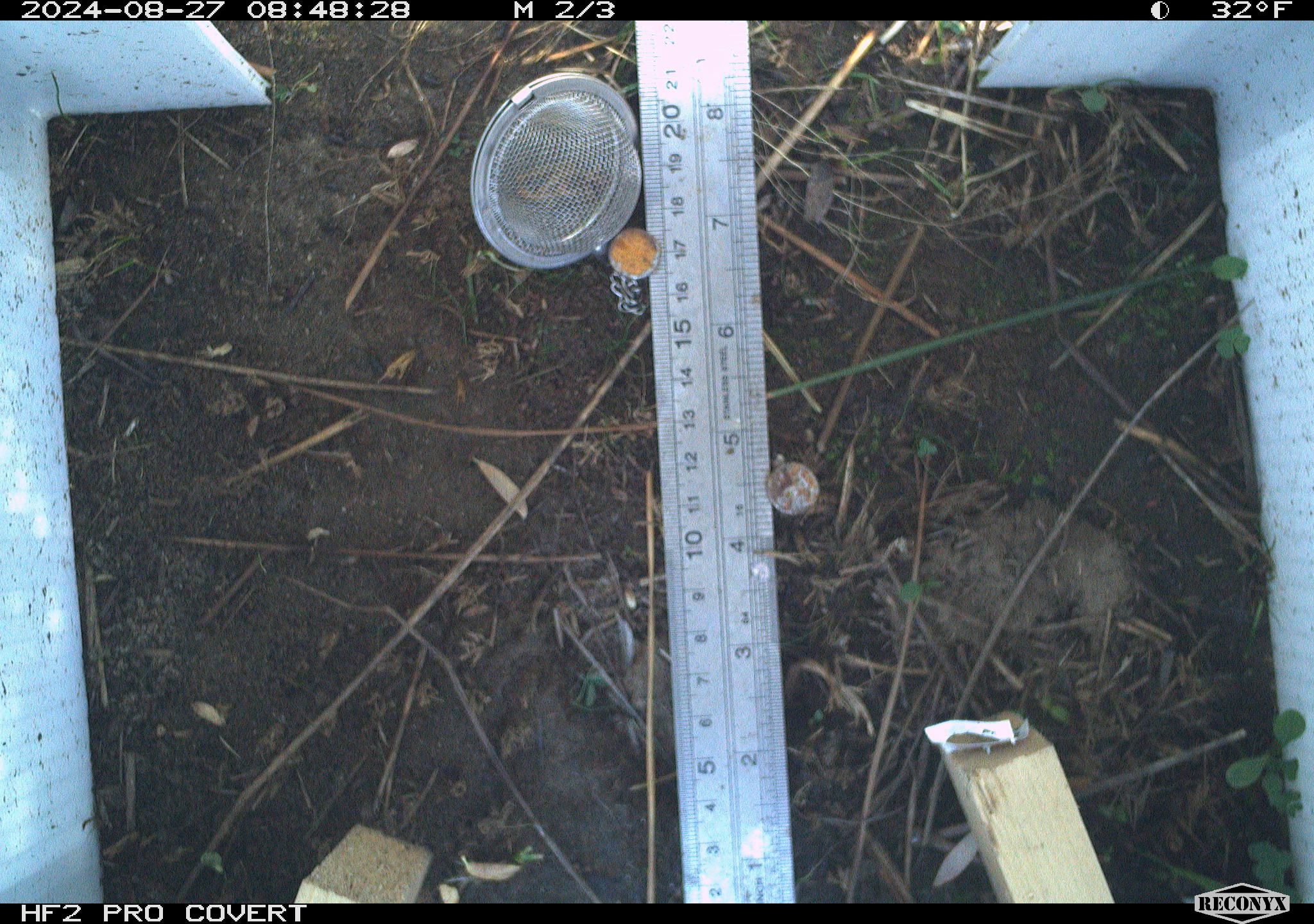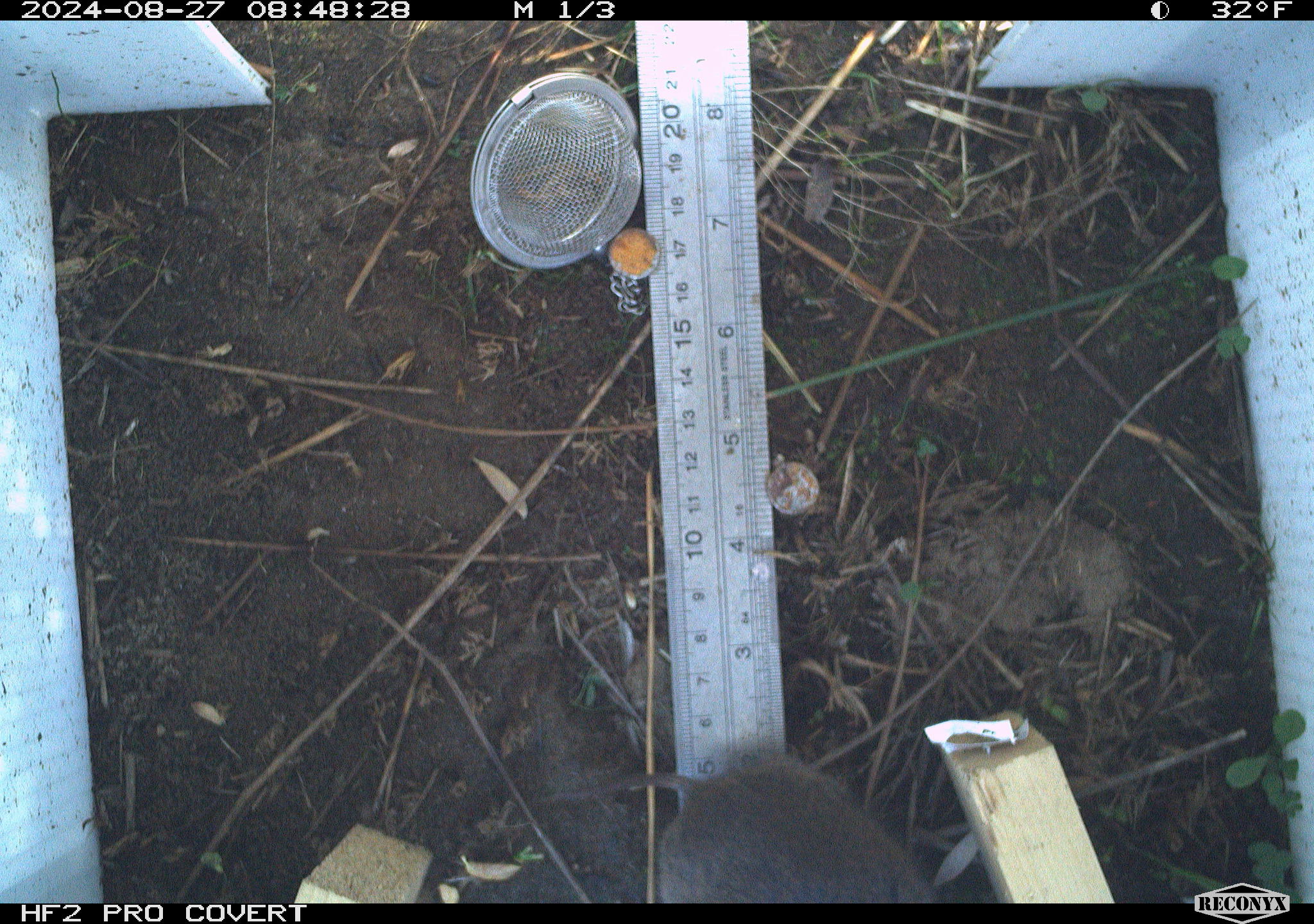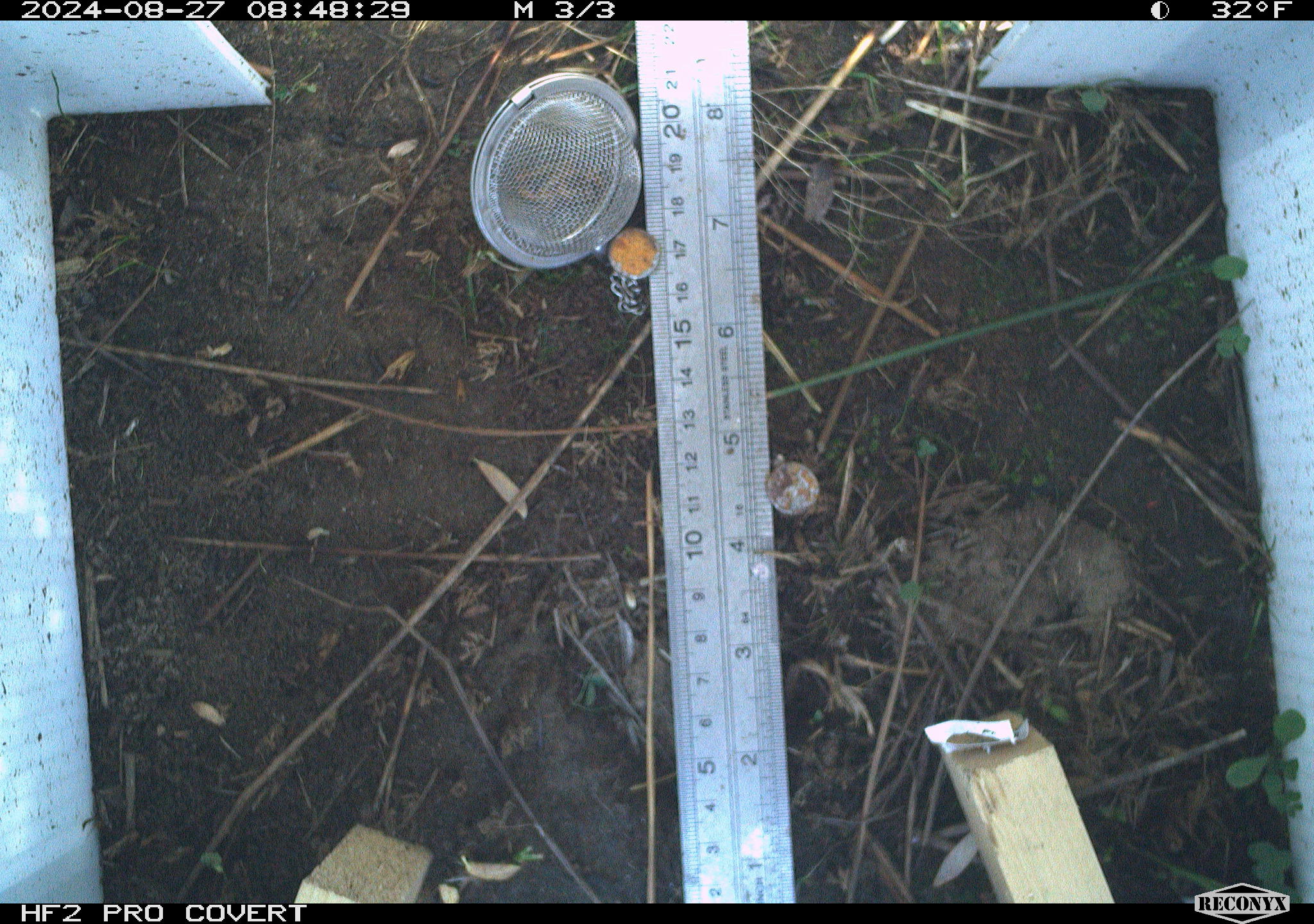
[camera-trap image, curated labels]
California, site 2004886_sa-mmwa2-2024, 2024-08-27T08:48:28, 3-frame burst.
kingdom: Animalia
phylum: Chordata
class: Mammalia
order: Rodentia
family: Cricetidae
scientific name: Arvicolinae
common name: voles, lemmings, and muskrats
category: arvicolinae subfamily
Arvicolinae subfamily (voles, lemmings, and muskrats) (Arvicolinae).